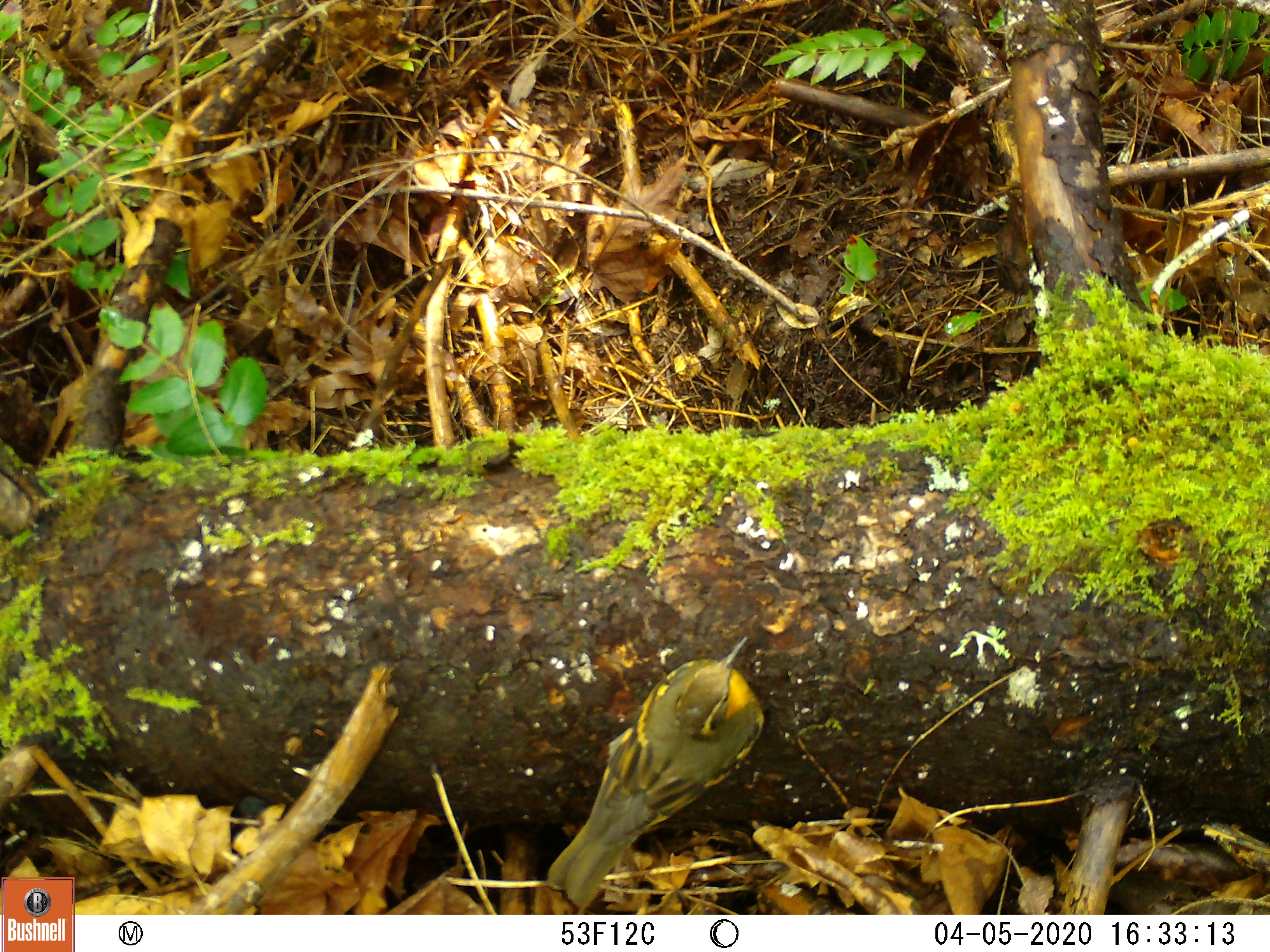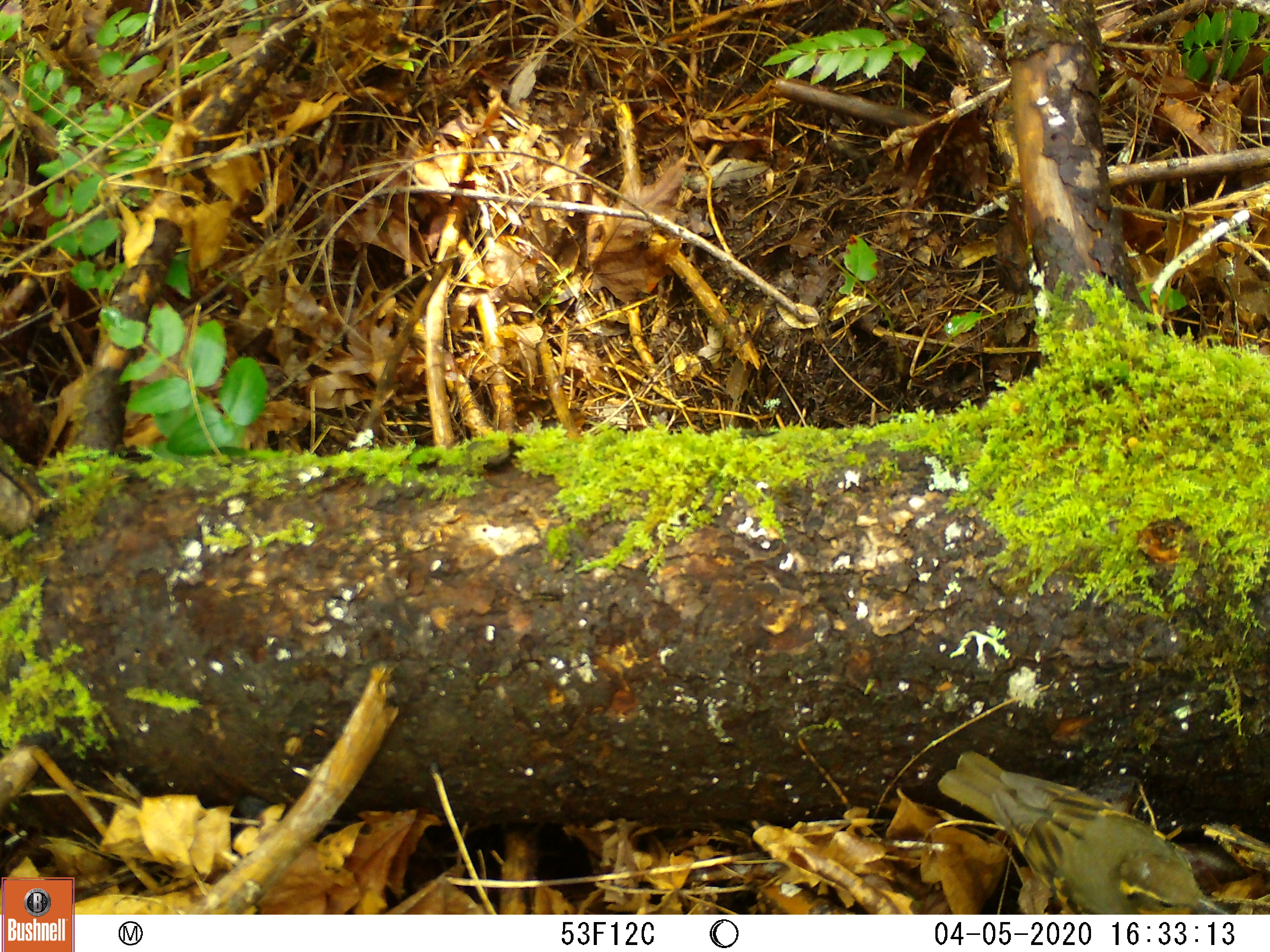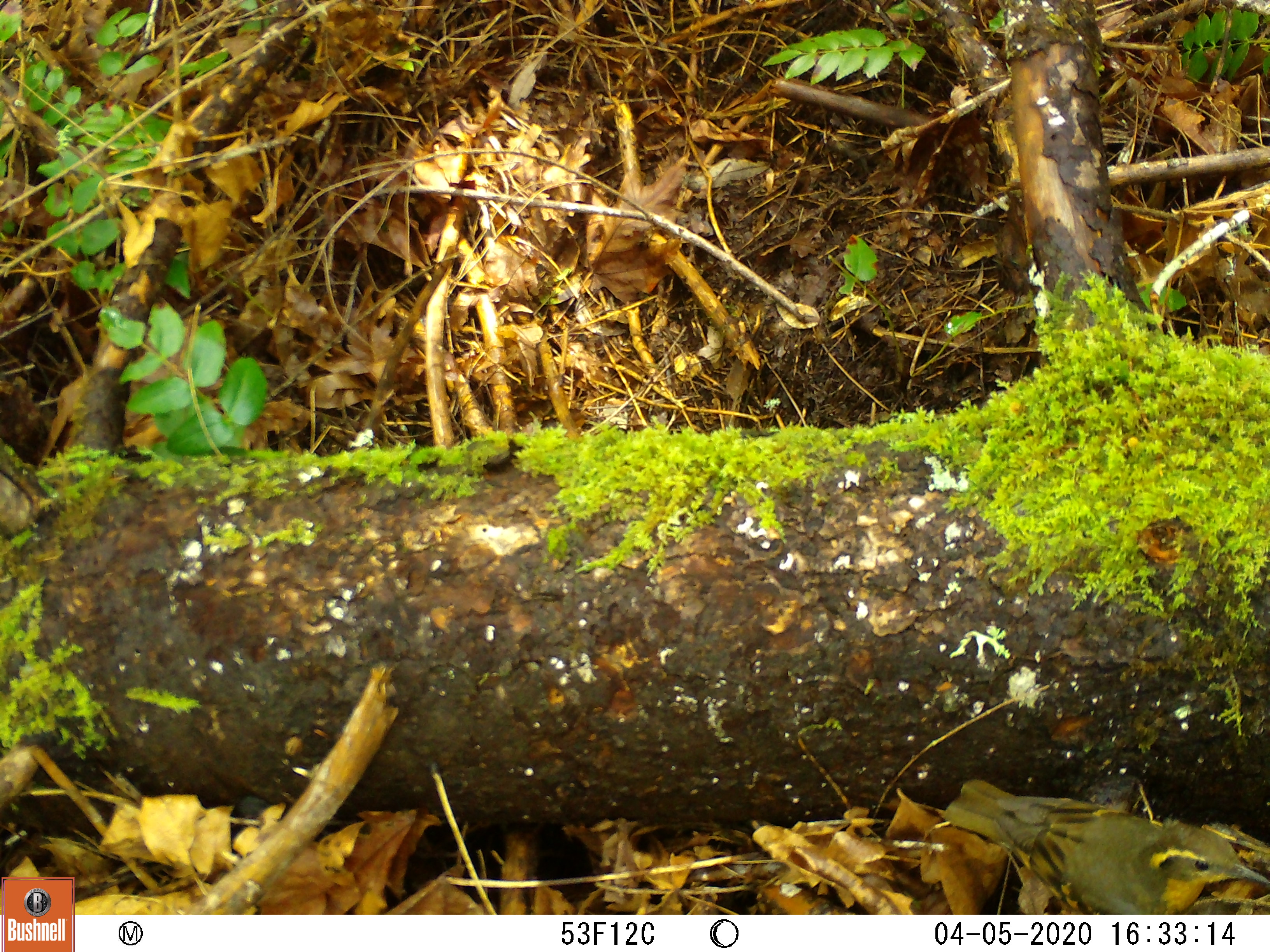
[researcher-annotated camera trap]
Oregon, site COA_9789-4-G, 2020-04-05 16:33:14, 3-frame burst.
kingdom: Animalia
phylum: Chordata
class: Aves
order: Passeriformes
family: Turdidae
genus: Ixoreus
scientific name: Ixoreus naevius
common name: varied thrush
Varied thrush (Ixoreus naevius).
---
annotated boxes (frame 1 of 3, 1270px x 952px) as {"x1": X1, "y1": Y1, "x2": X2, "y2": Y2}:
varied thrush: {"x1": 555, "y1": 637, "x2": 772, "y2": 898}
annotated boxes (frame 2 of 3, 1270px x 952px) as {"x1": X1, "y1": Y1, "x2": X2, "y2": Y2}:
varied thrush: {"x1": 937, "y1": 749, "x2": 1209, "y2": 906}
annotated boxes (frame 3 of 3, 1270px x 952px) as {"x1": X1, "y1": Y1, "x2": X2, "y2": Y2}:
varied thrush: {"x1": 937, "y1": 781, "x2": 1263, "y2": 908}